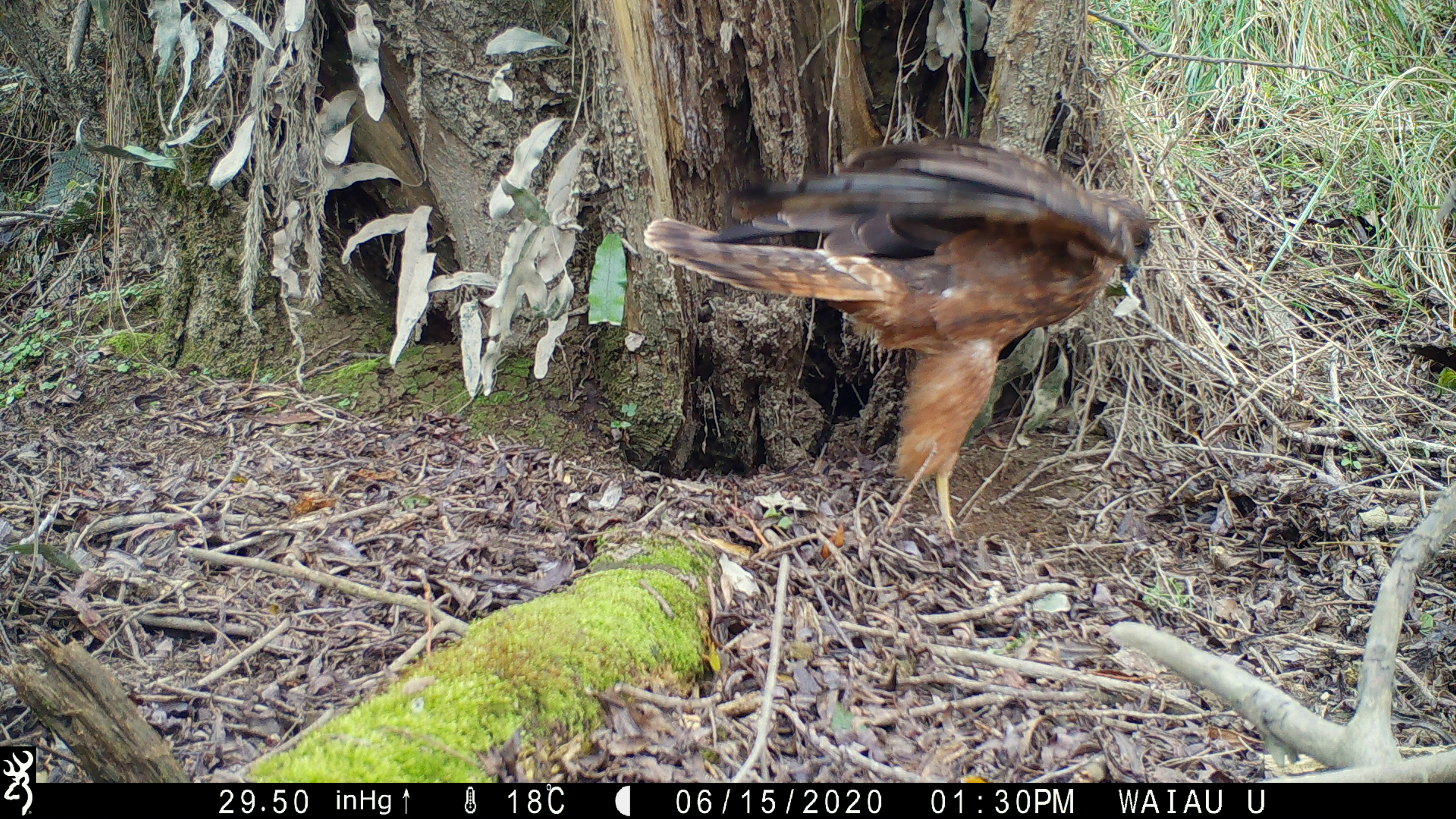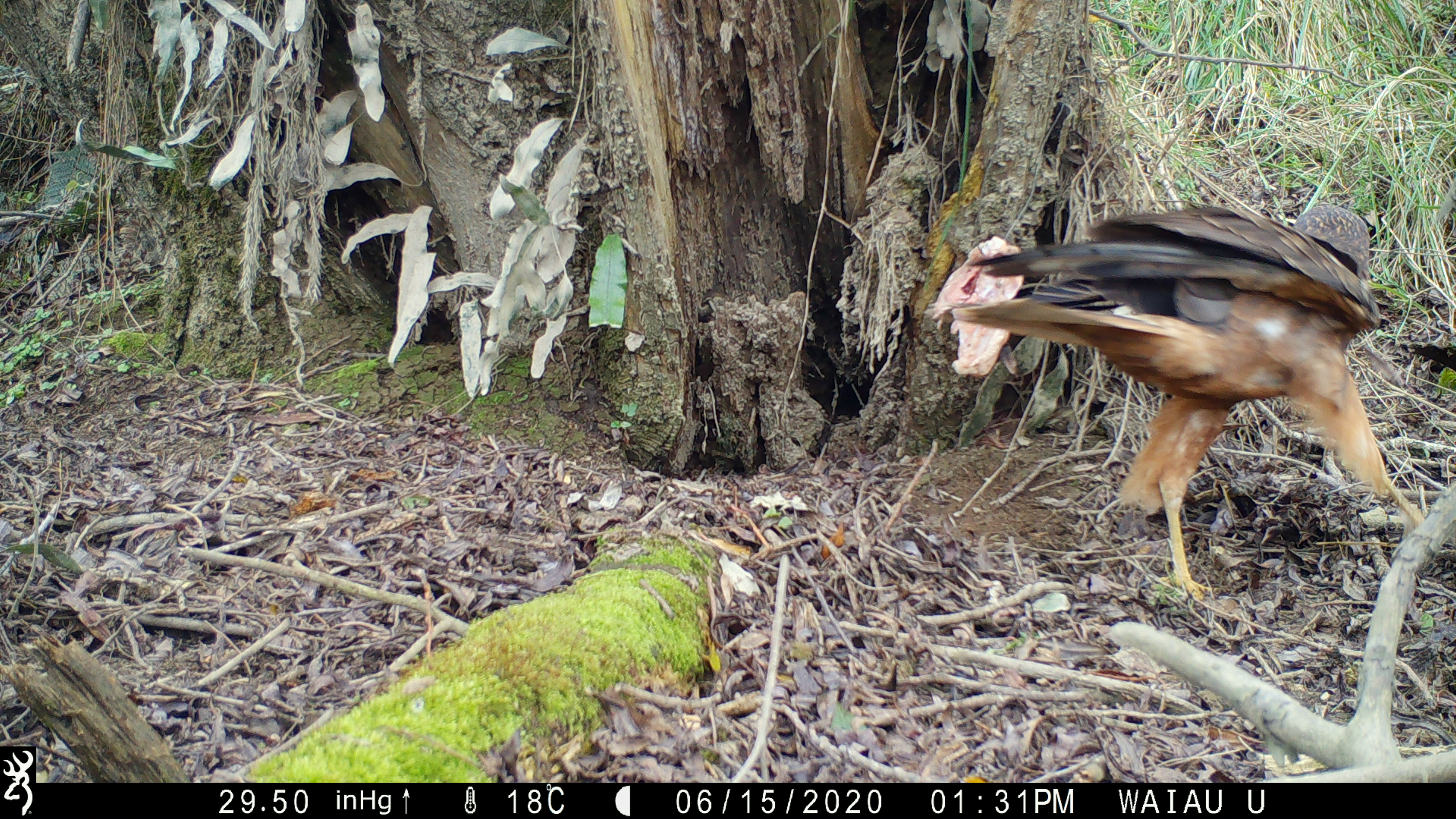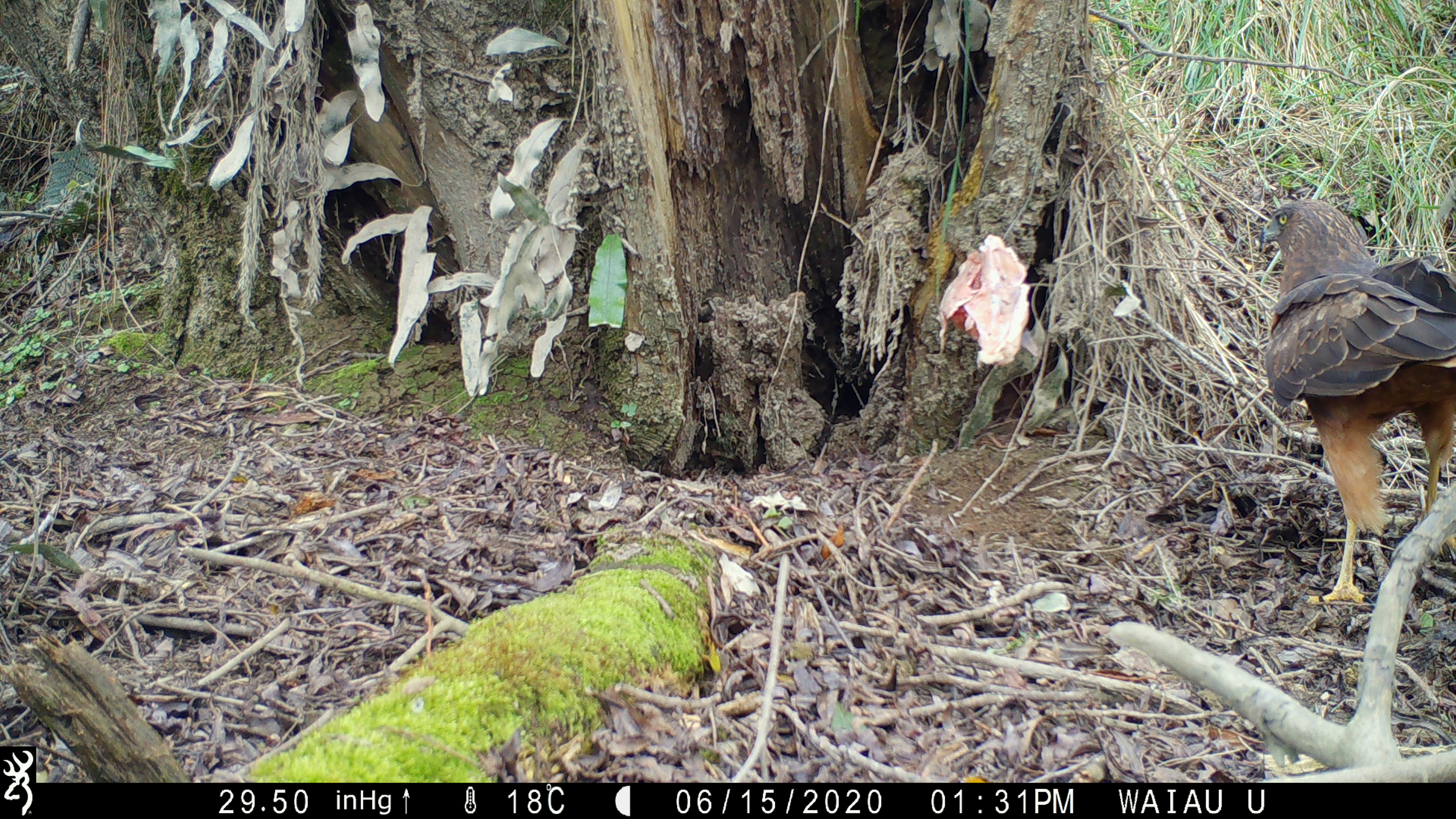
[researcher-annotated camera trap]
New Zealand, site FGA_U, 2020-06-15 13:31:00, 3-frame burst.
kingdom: Animalia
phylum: Chordata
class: Aves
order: Accipitriformes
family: Accipitridae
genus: Circus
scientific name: Circus approximans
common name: swamp harrier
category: harrier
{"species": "harrier (swamp harrier) (Circus approximans)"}